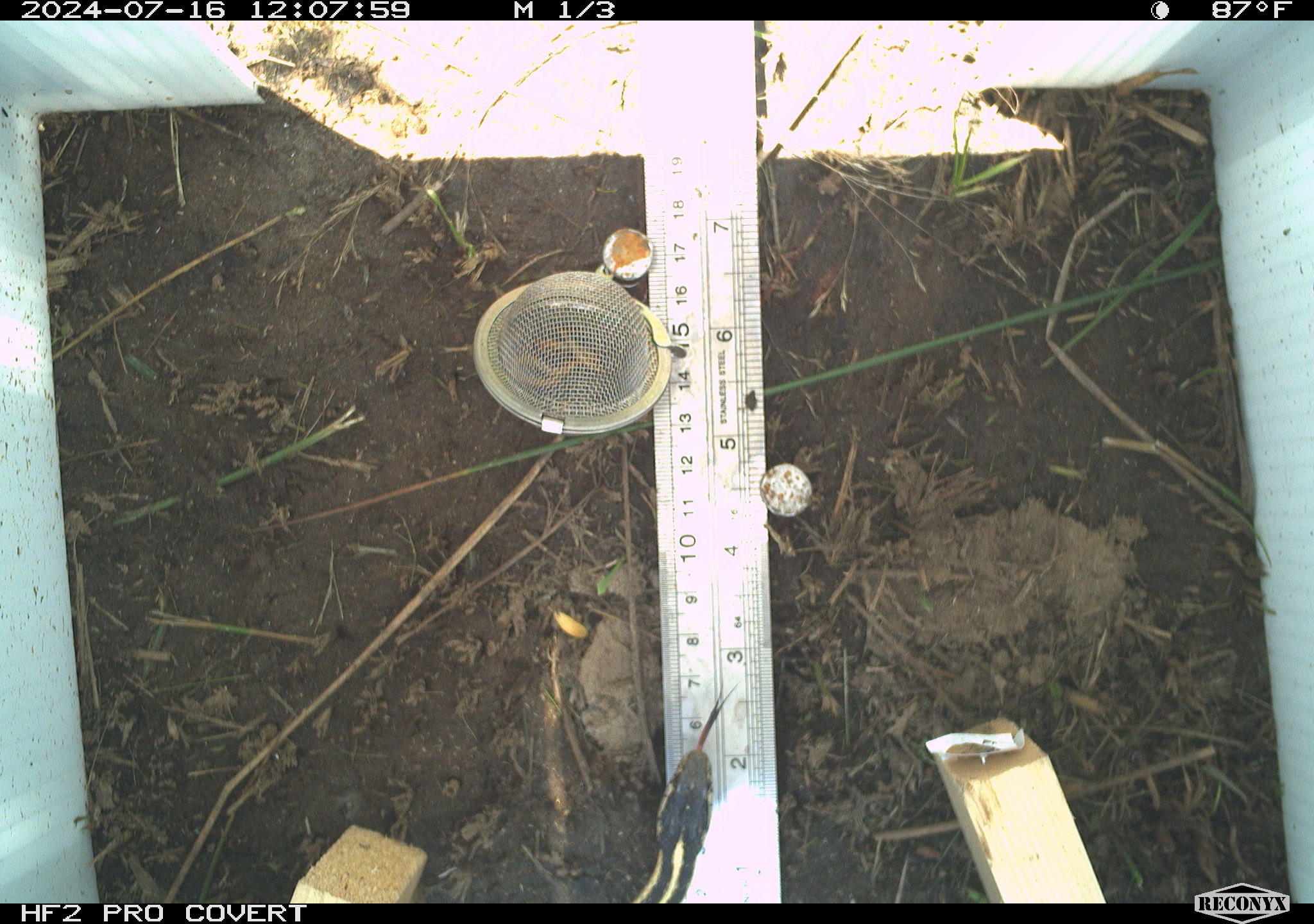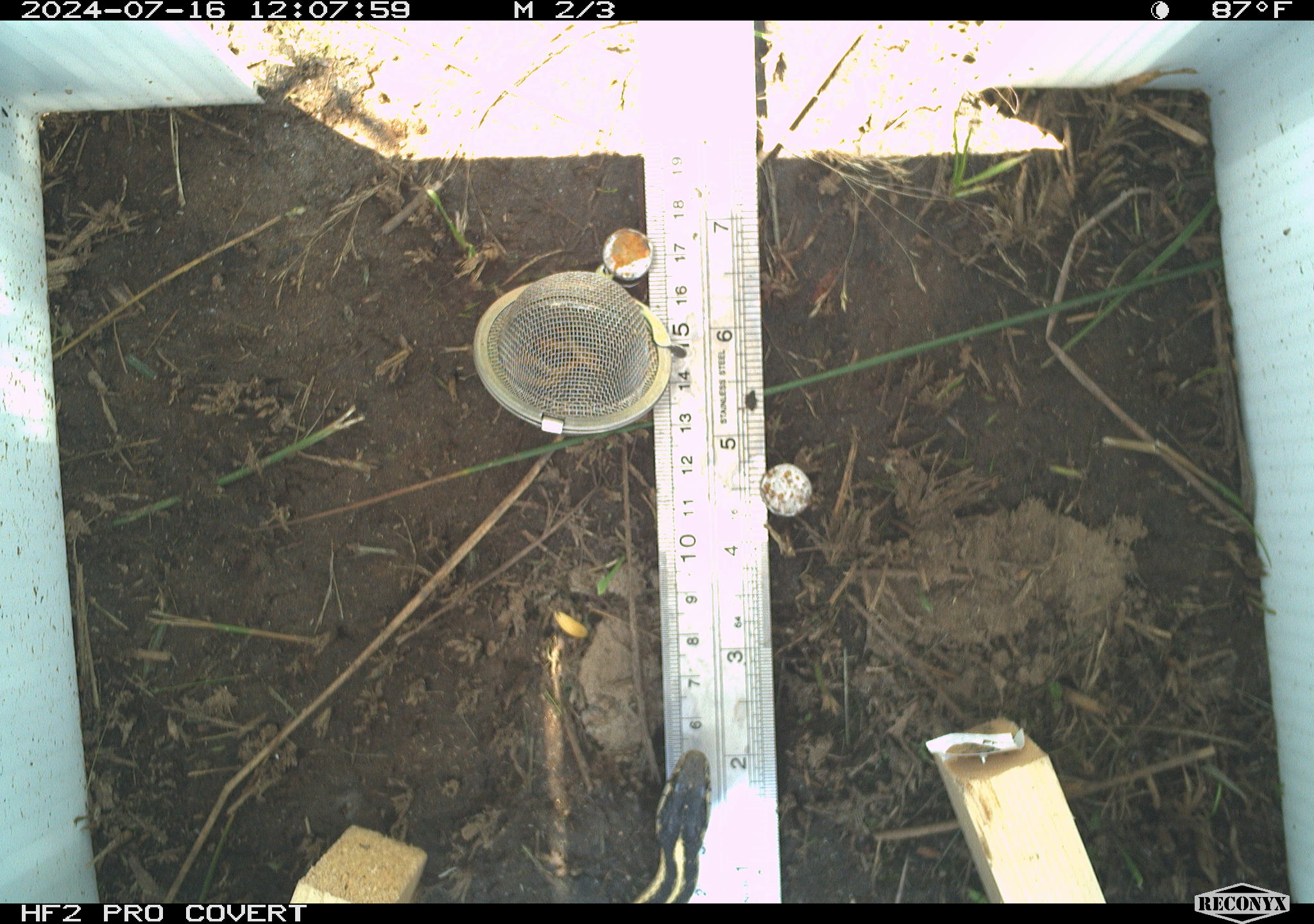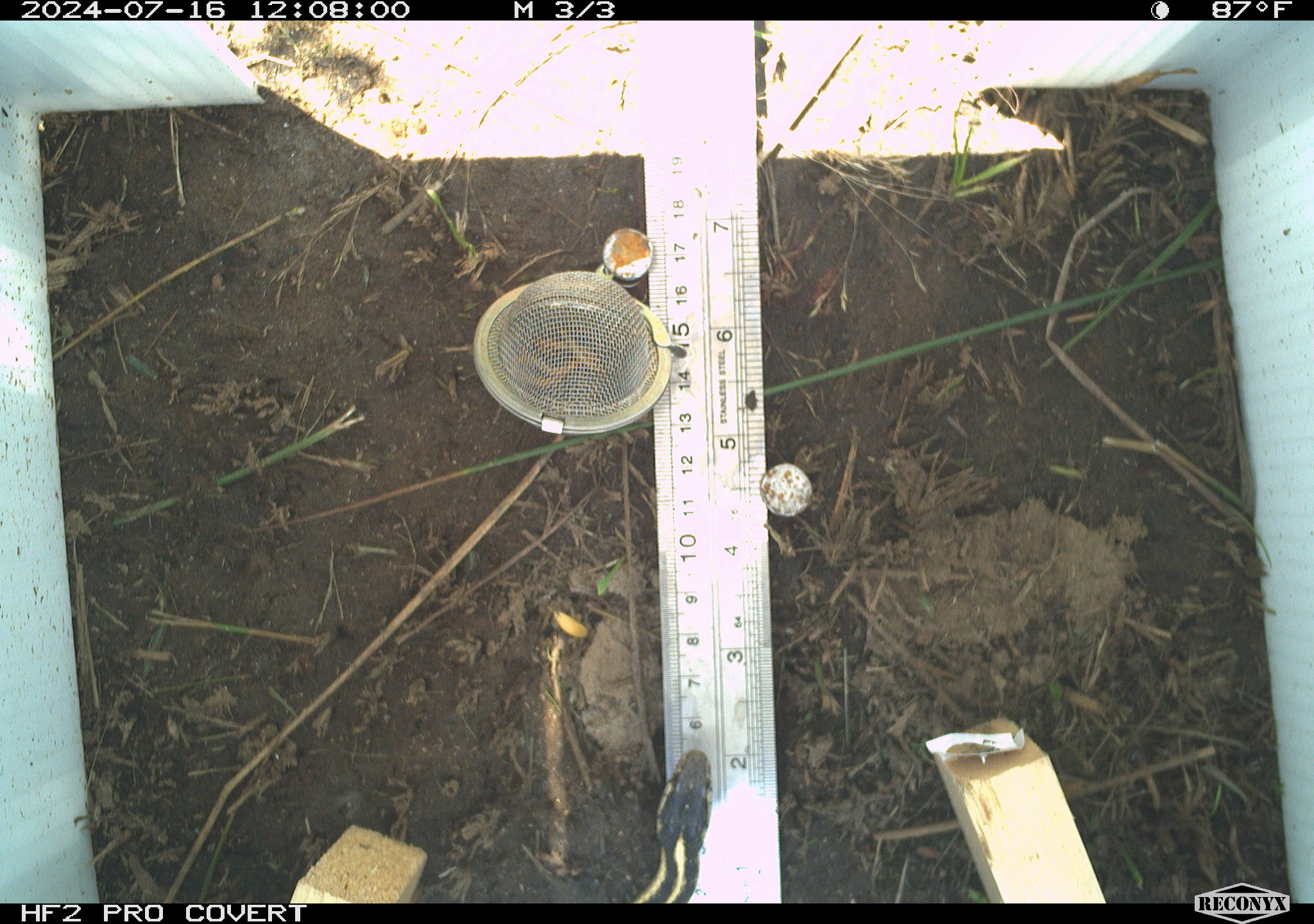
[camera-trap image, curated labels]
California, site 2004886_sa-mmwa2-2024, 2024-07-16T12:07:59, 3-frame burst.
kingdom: Animalia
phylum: Chordata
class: Reptilia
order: Squamata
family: Colubridae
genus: Thamnophis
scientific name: Thamnophis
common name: american gartersnakes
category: thamnophis species